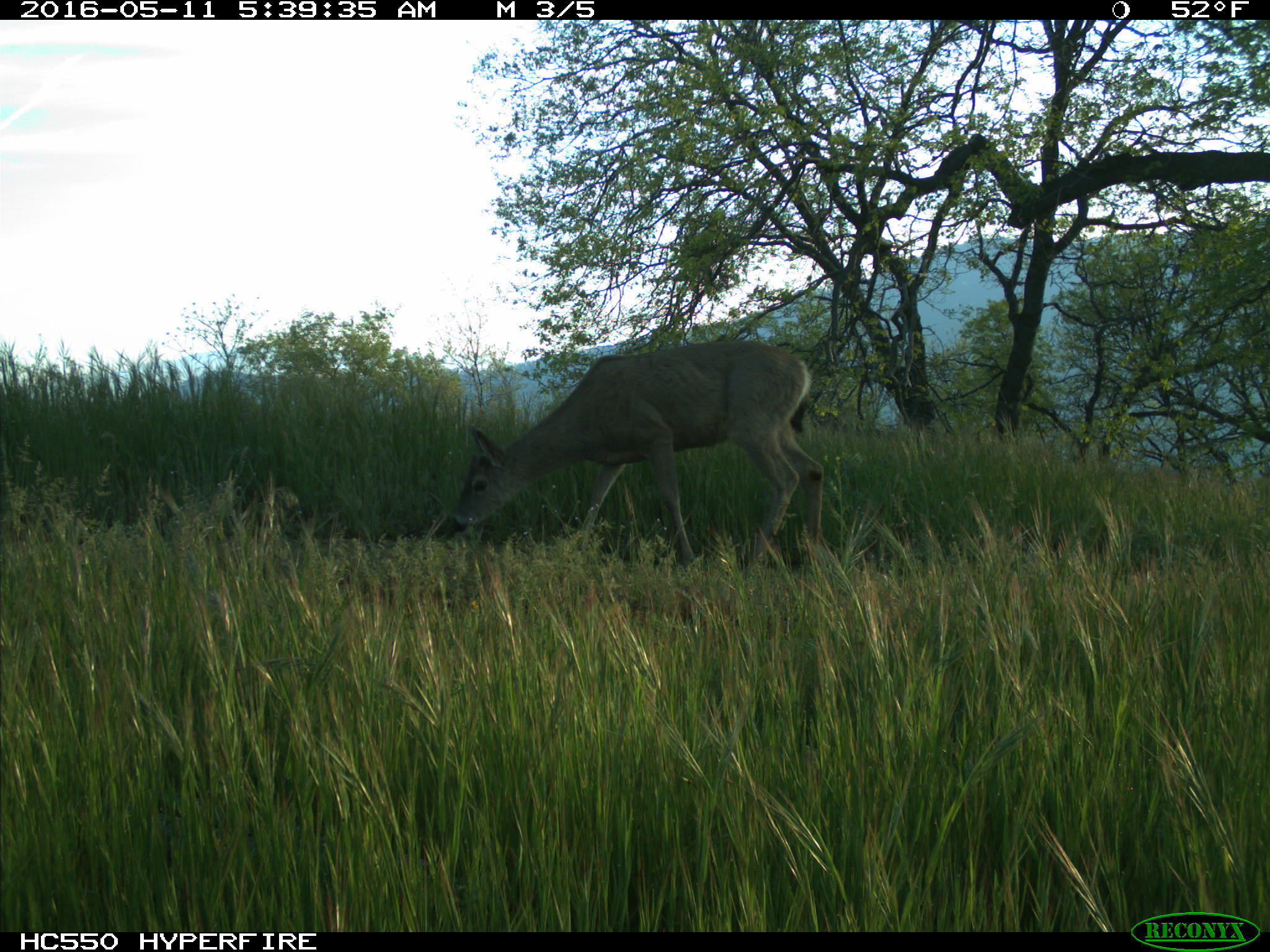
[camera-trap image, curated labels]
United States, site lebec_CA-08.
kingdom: Animalia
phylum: Chordata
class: Mammalia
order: Artiodactyla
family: Cervidae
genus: Odocoileus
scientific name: Odocoileus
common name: deer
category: unidentified deer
Unidentified deer (deer) (Odocoileus).